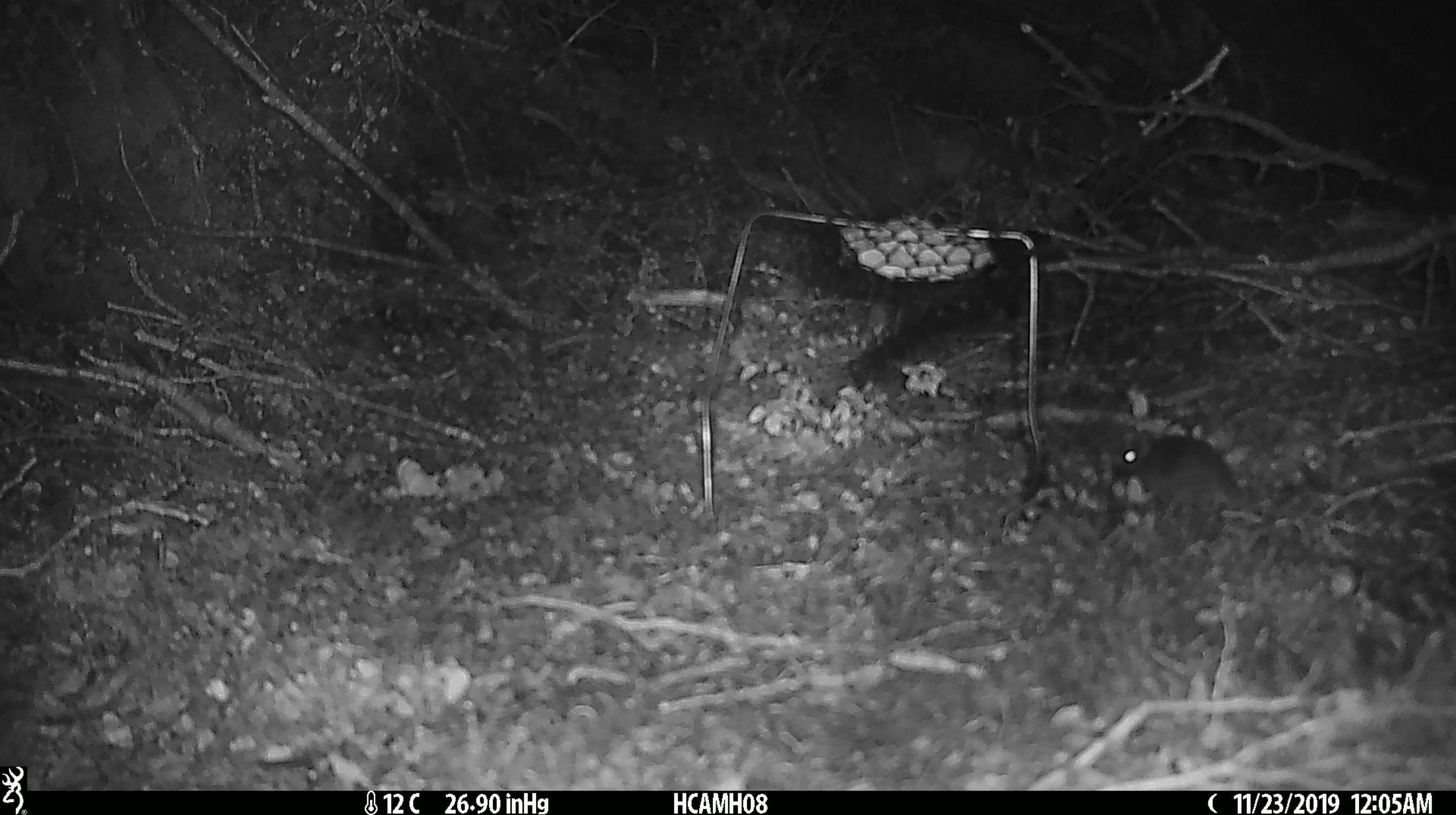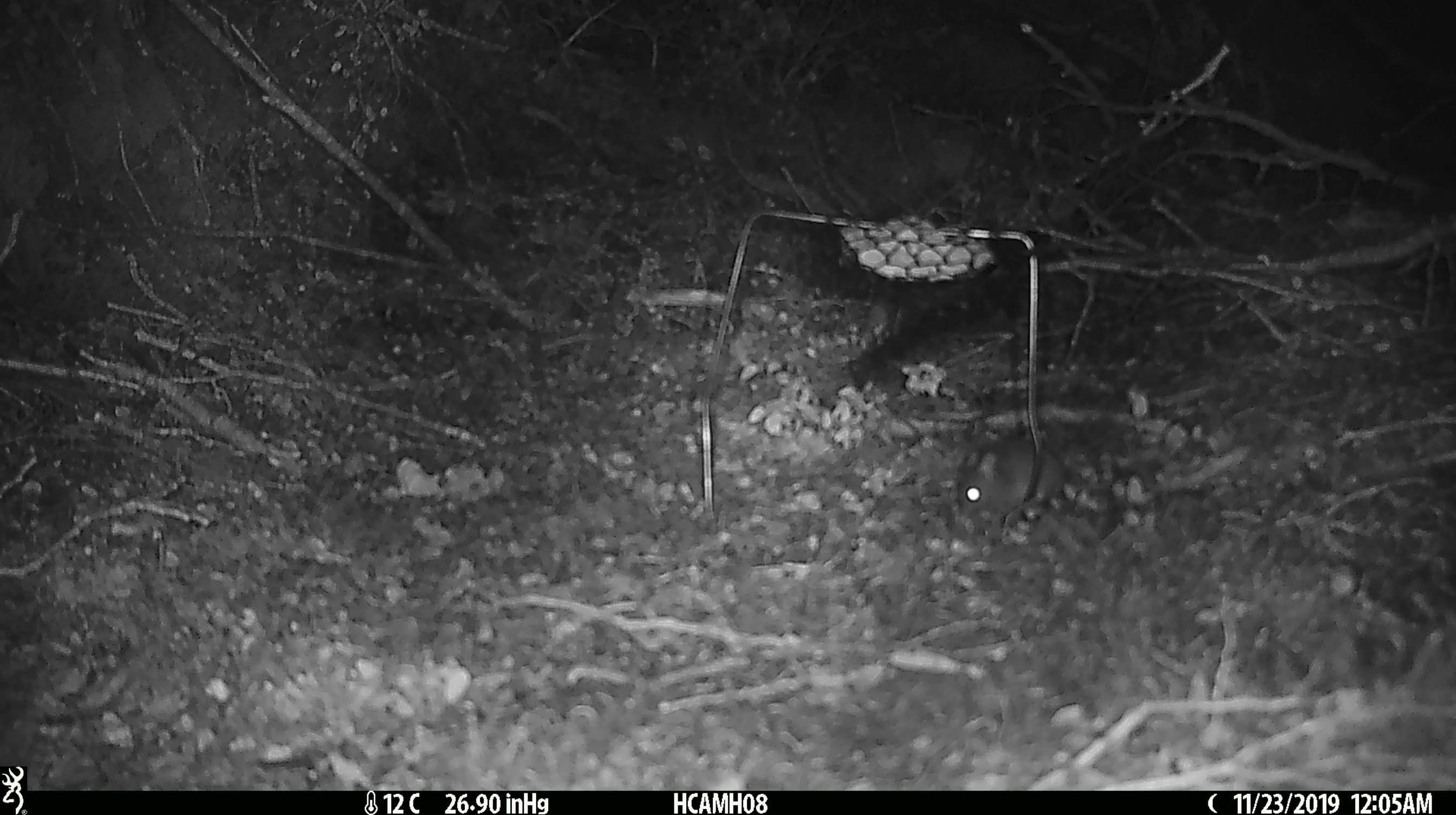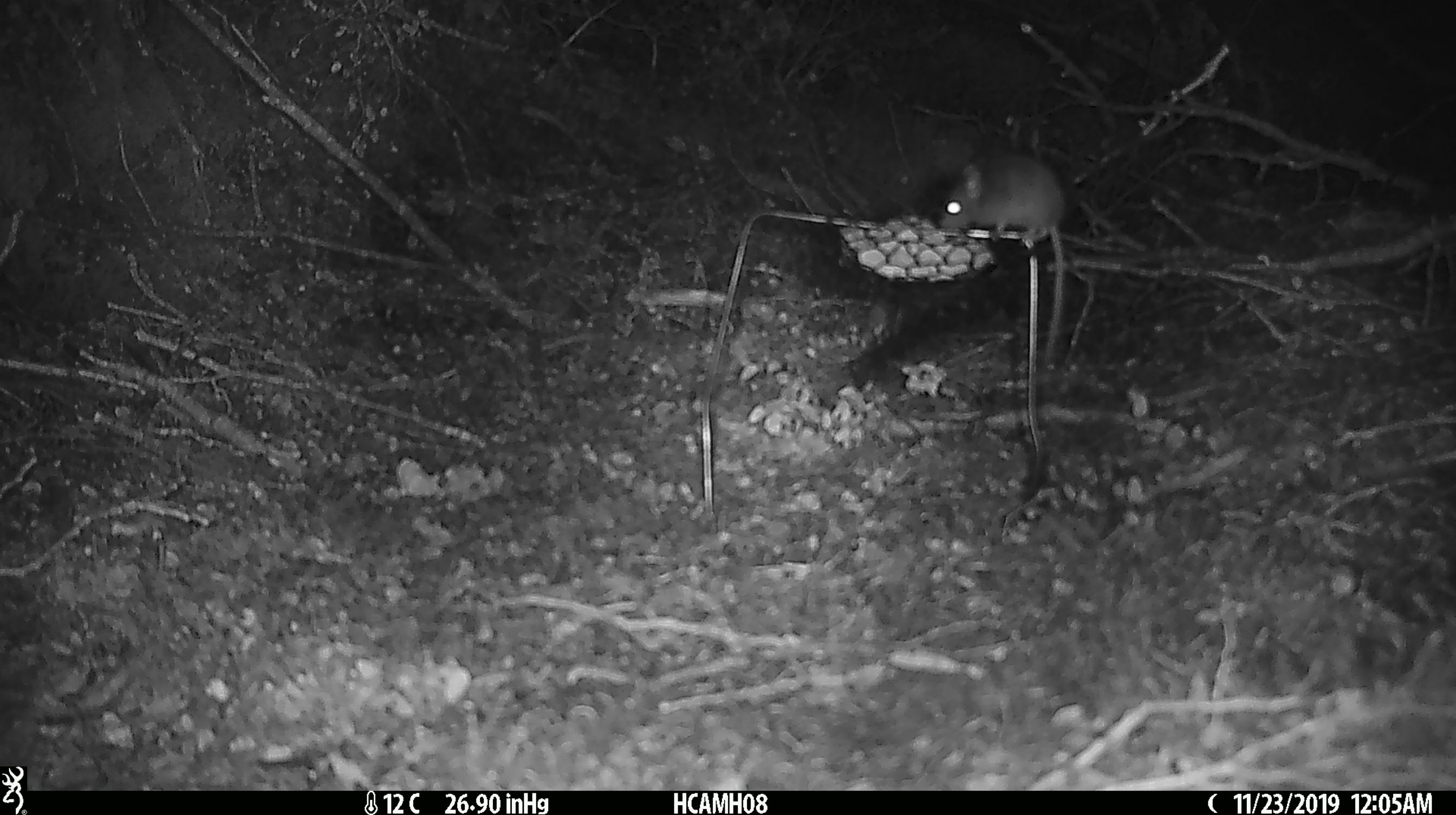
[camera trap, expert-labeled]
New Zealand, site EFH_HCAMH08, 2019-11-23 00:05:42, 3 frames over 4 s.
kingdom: Animalia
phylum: Chordata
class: Mammalia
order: Rodentia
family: Muridae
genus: Mus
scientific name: Mus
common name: mouse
Mouse (Mus).